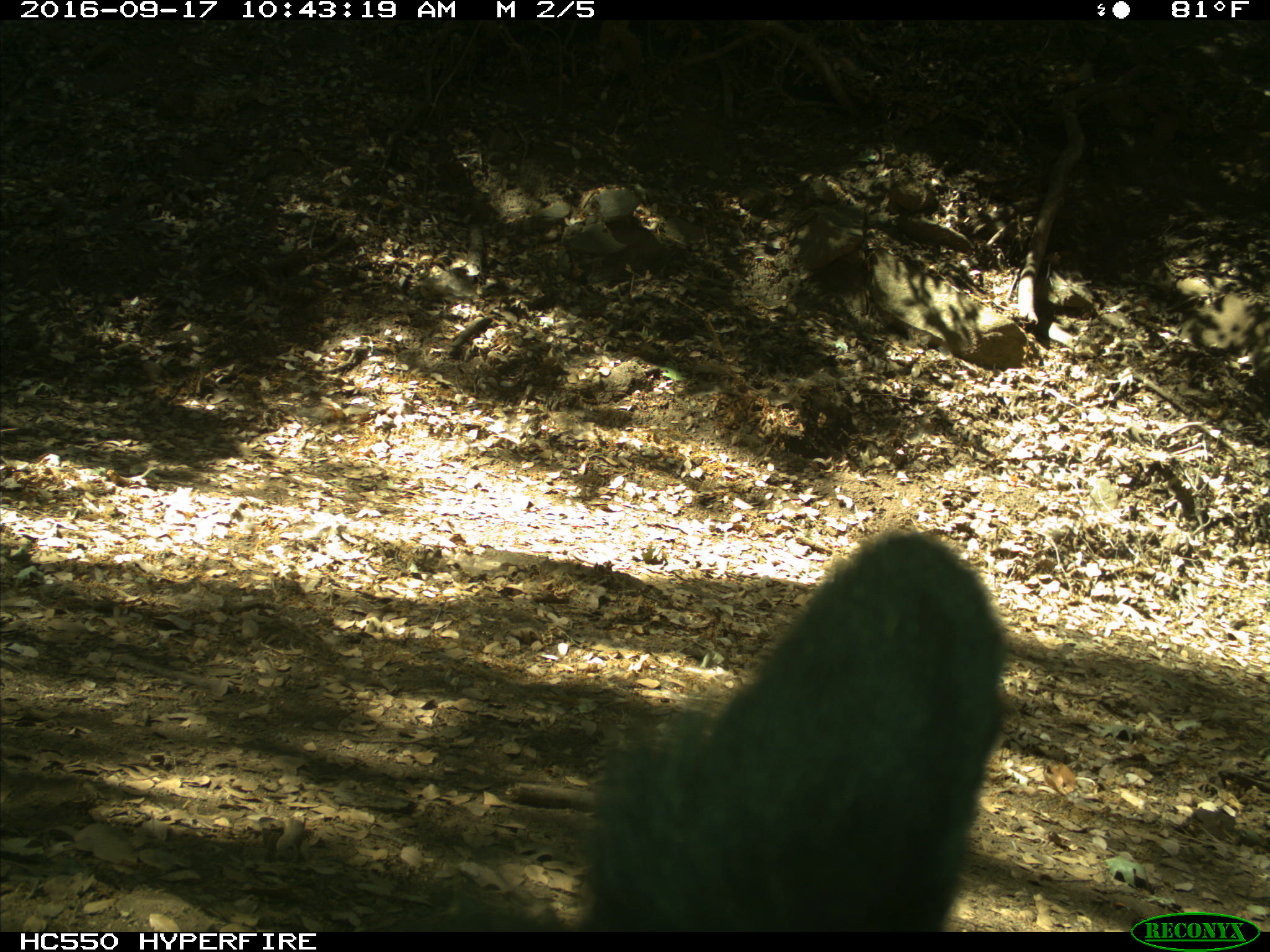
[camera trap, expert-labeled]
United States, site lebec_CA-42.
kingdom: Animalia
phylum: Chordata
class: Mammalia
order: Carnivora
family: Ursidae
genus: Ursus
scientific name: Ursus americanus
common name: american black bear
Ursus americanus (american black bear).